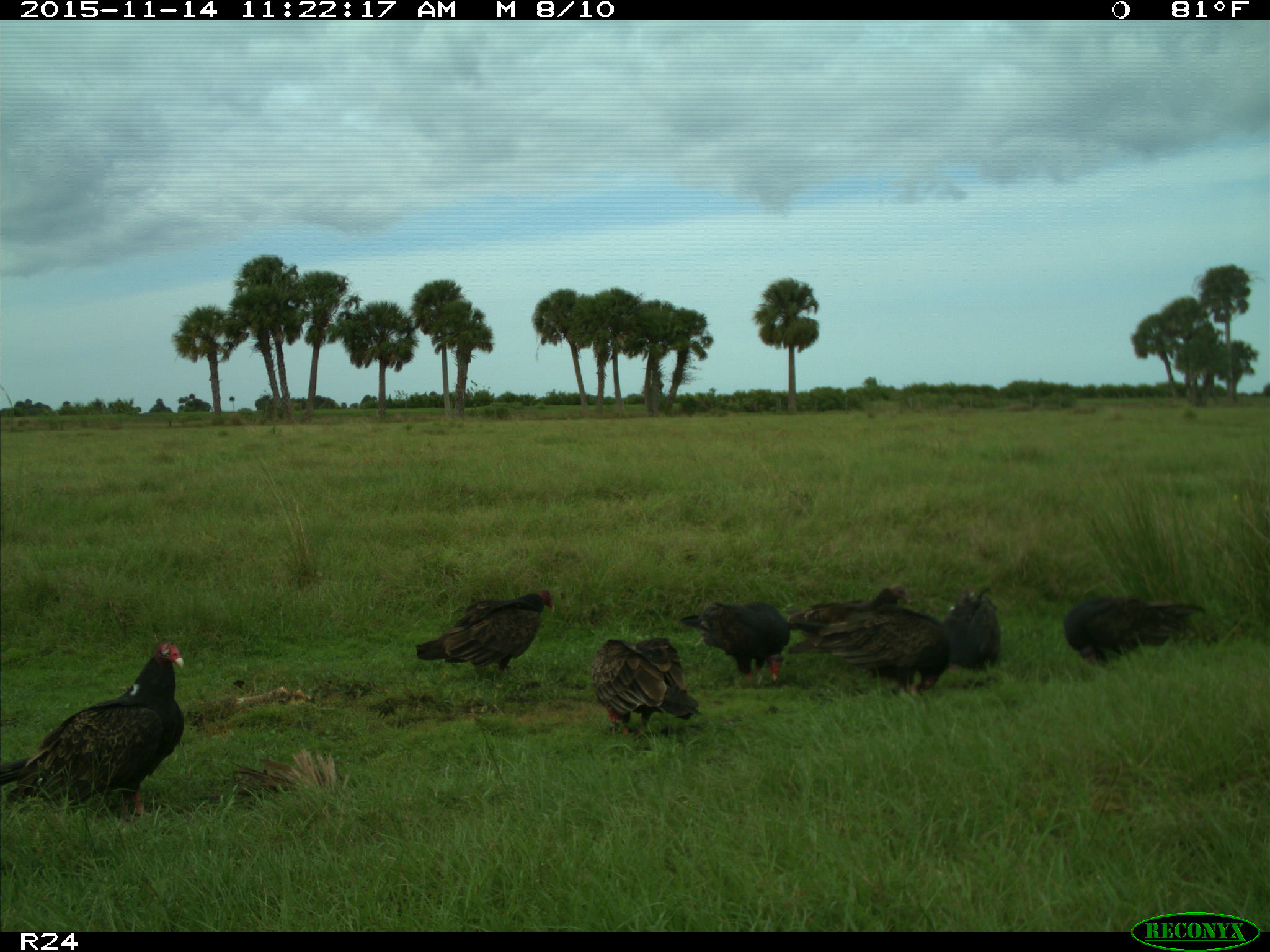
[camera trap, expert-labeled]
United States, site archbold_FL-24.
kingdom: Animalia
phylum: Chordata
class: Aves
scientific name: Aves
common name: birds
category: unidentified bird